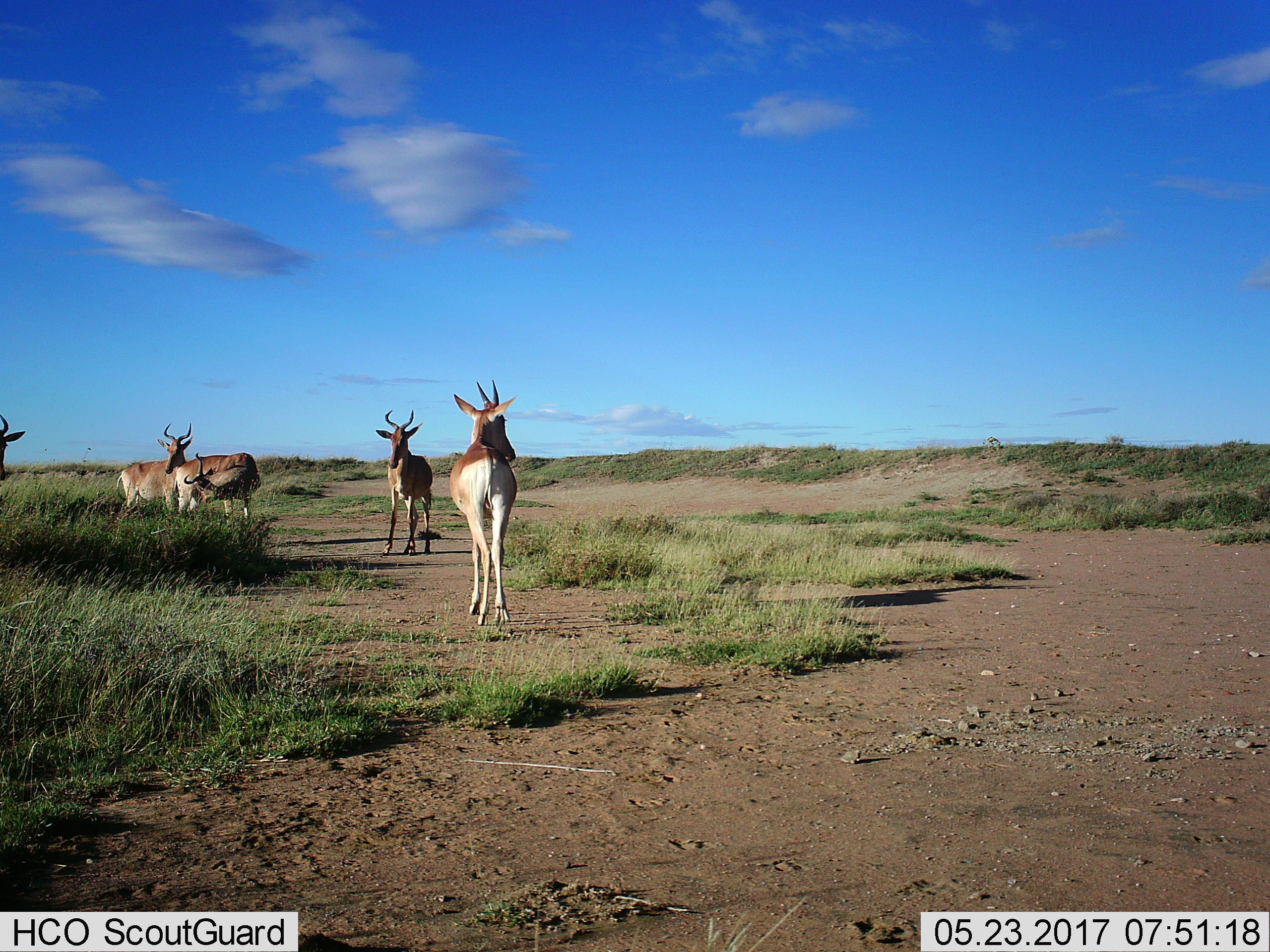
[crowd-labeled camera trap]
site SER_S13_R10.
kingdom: Animalia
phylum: Chordata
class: Mammalia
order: Artiodactyla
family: Bovidae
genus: Alcelaphus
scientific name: Alcelaphus buselaphus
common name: hartebeest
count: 5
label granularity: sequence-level